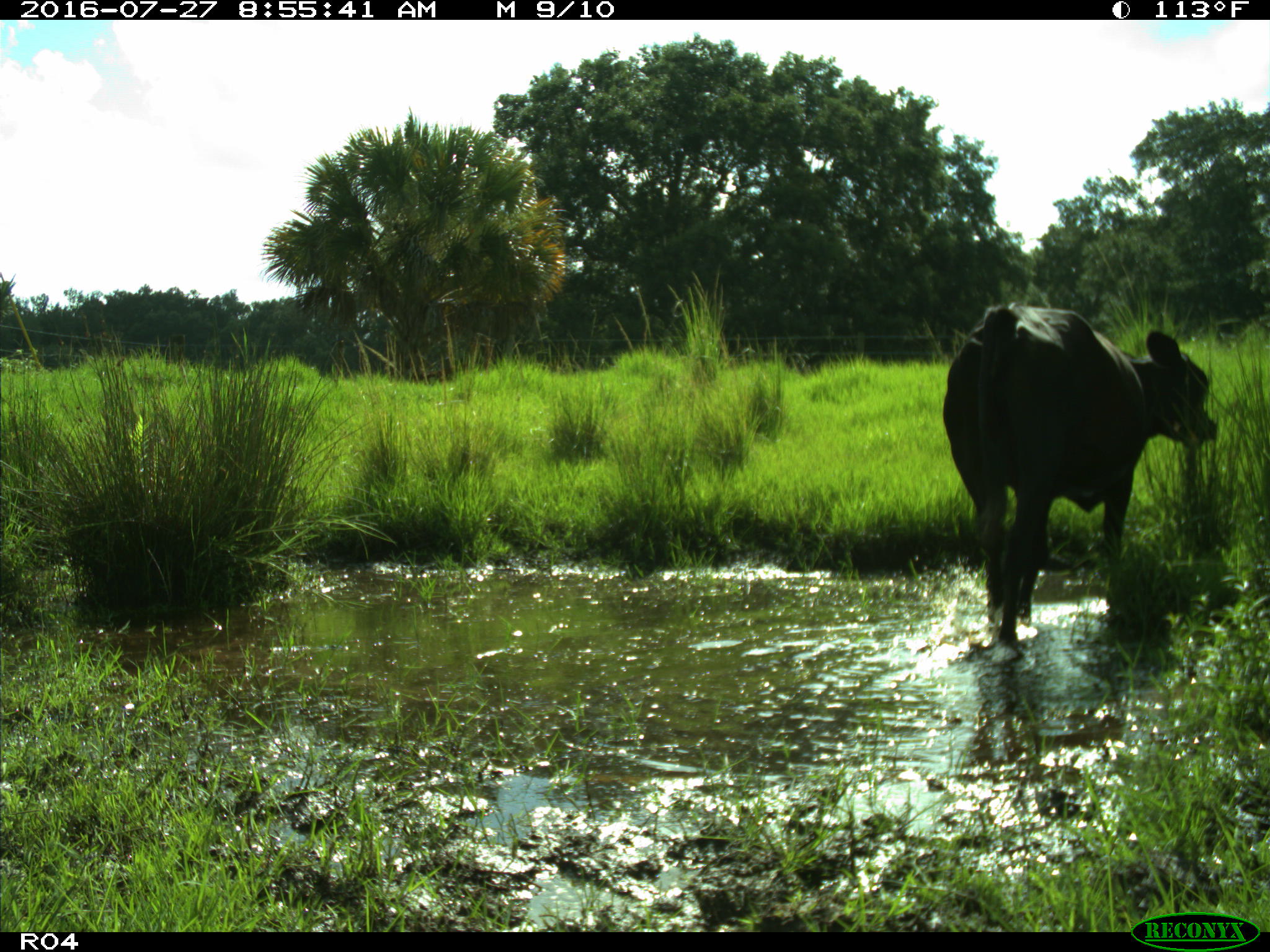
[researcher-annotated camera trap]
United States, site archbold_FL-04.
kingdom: Animalia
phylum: Chordata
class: Mammalia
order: Artiodactyla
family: Bovidae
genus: Bos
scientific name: Bos taurus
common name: domestic cow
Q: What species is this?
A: Bos taurus (domestic cow).